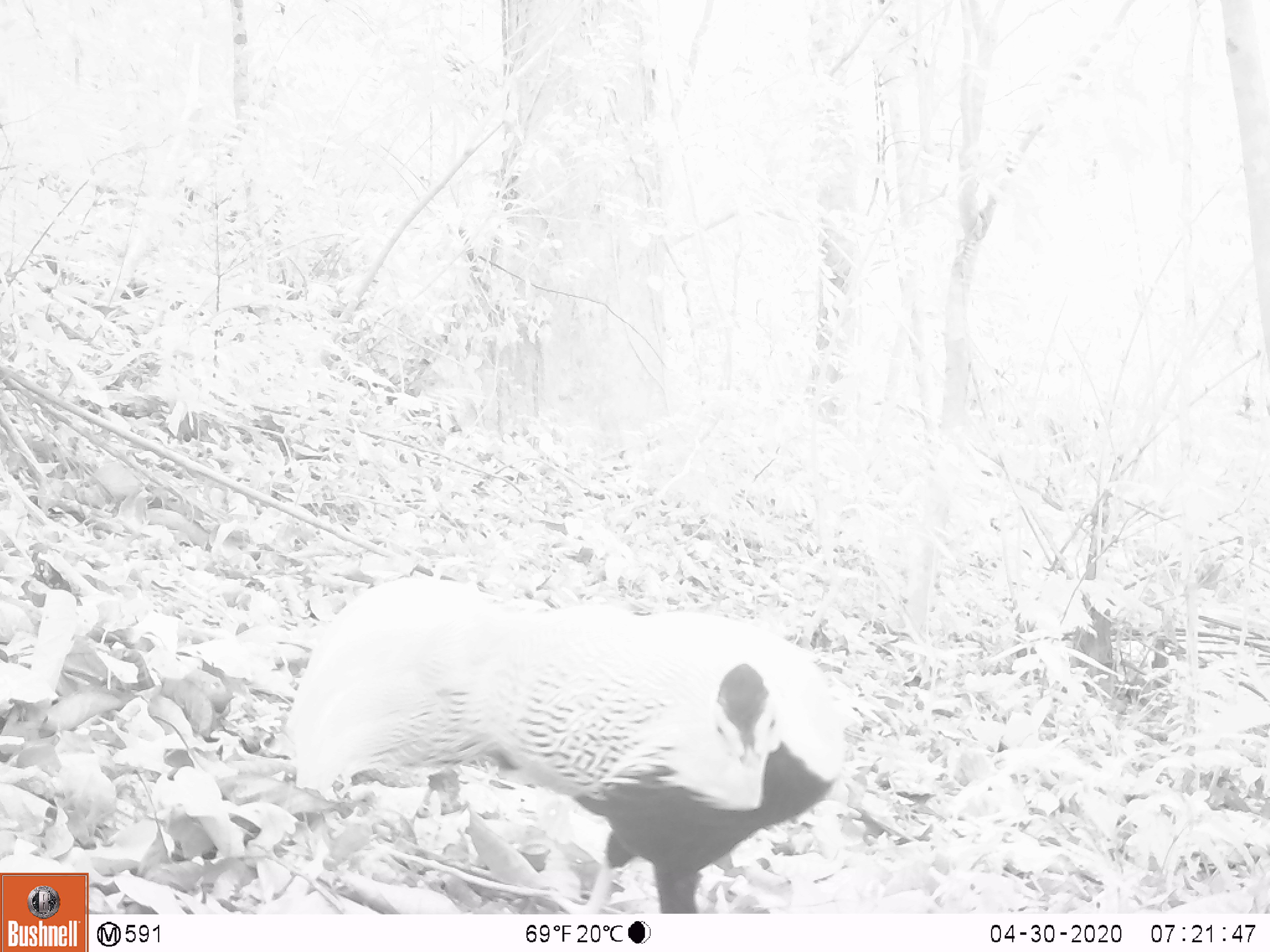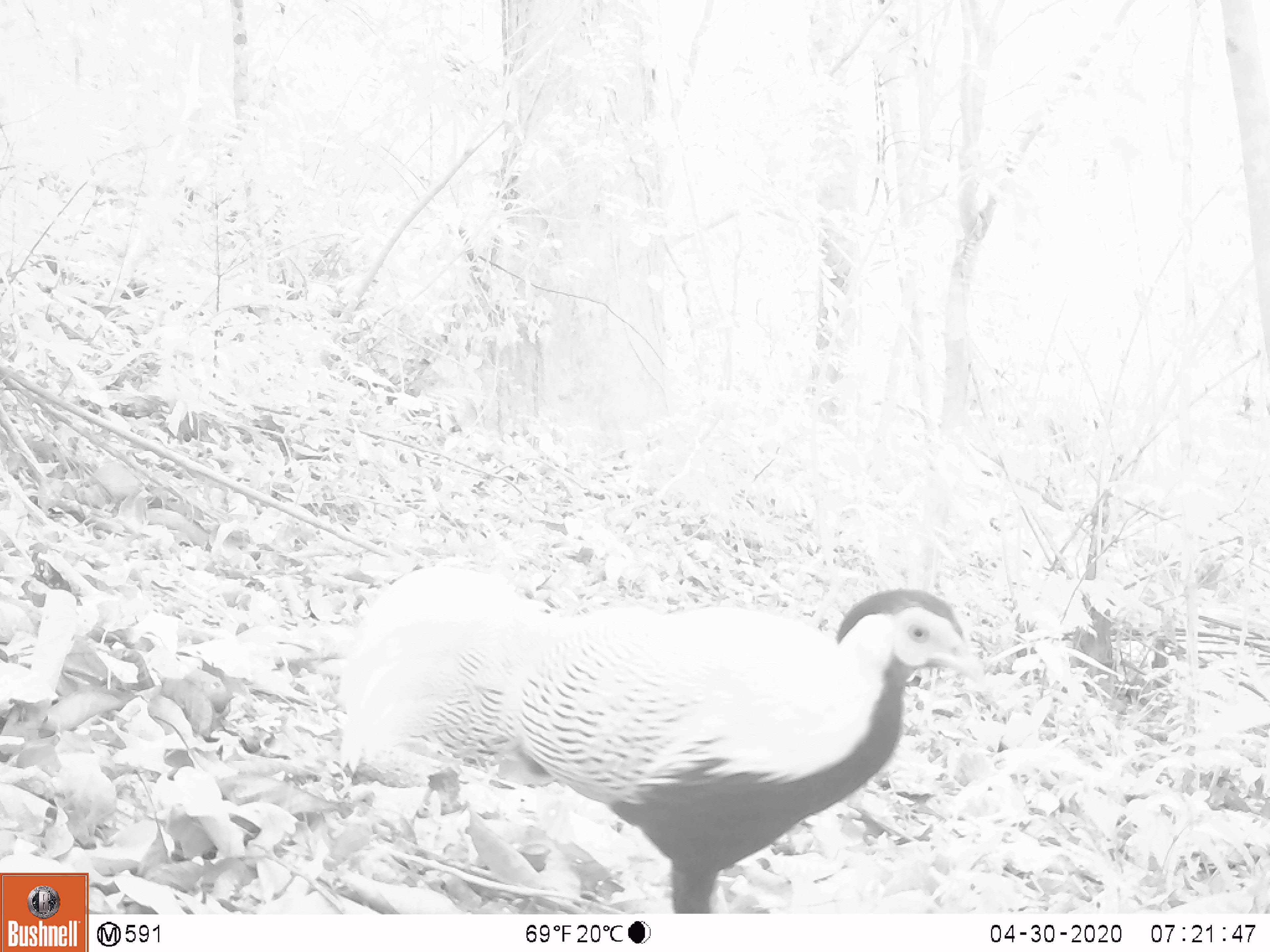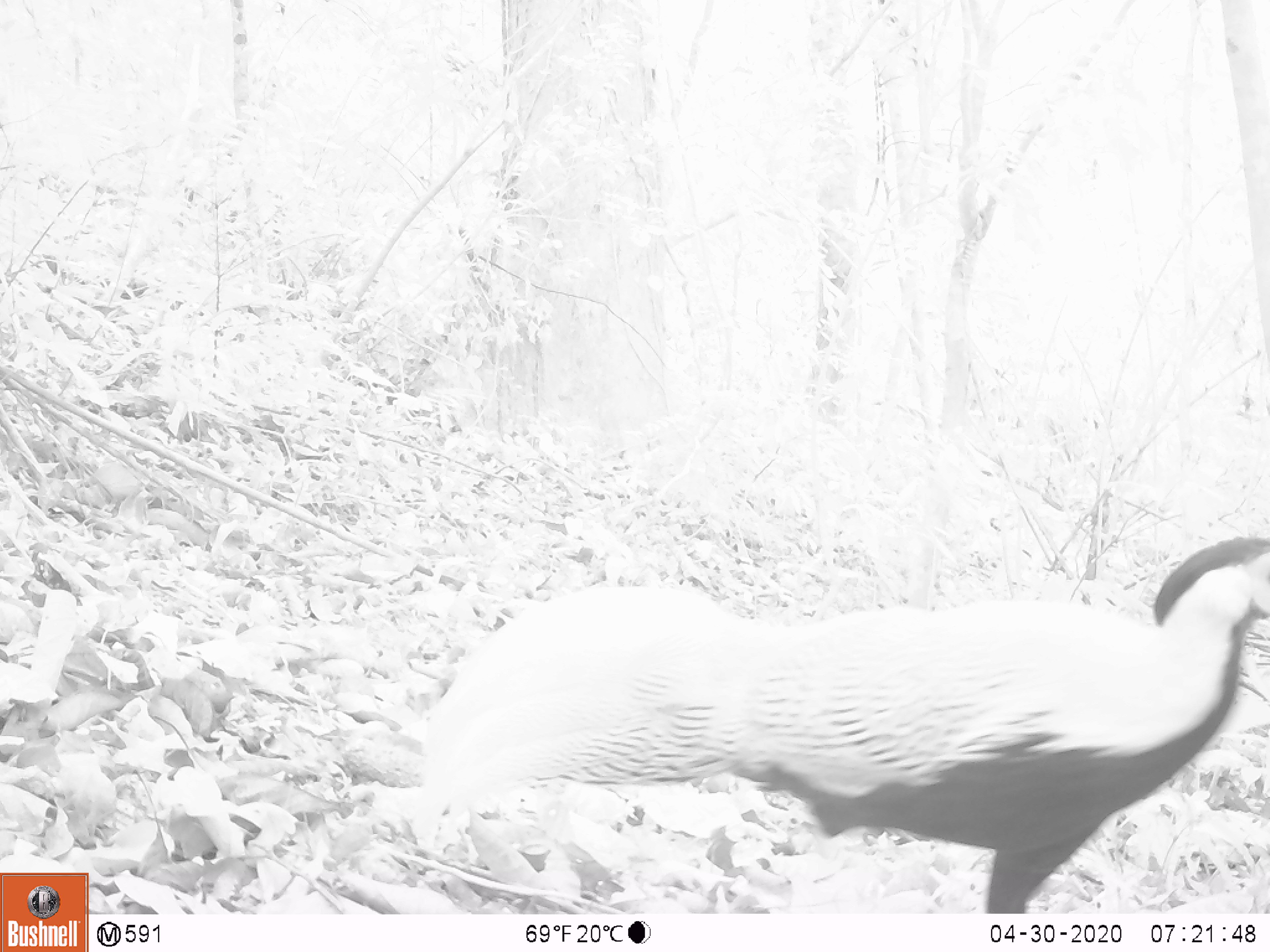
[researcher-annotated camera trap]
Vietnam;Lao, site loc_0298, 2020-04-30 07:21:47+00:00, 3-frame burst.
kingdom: Animalia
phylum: Chordata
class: Aves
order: Galliformes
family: Phasianidae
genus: Lophura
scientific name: Lophura nycthemera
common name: silver pheasant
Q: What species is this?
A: Silver pheasant (Lophura nycthemera).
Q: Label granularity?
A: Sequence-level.